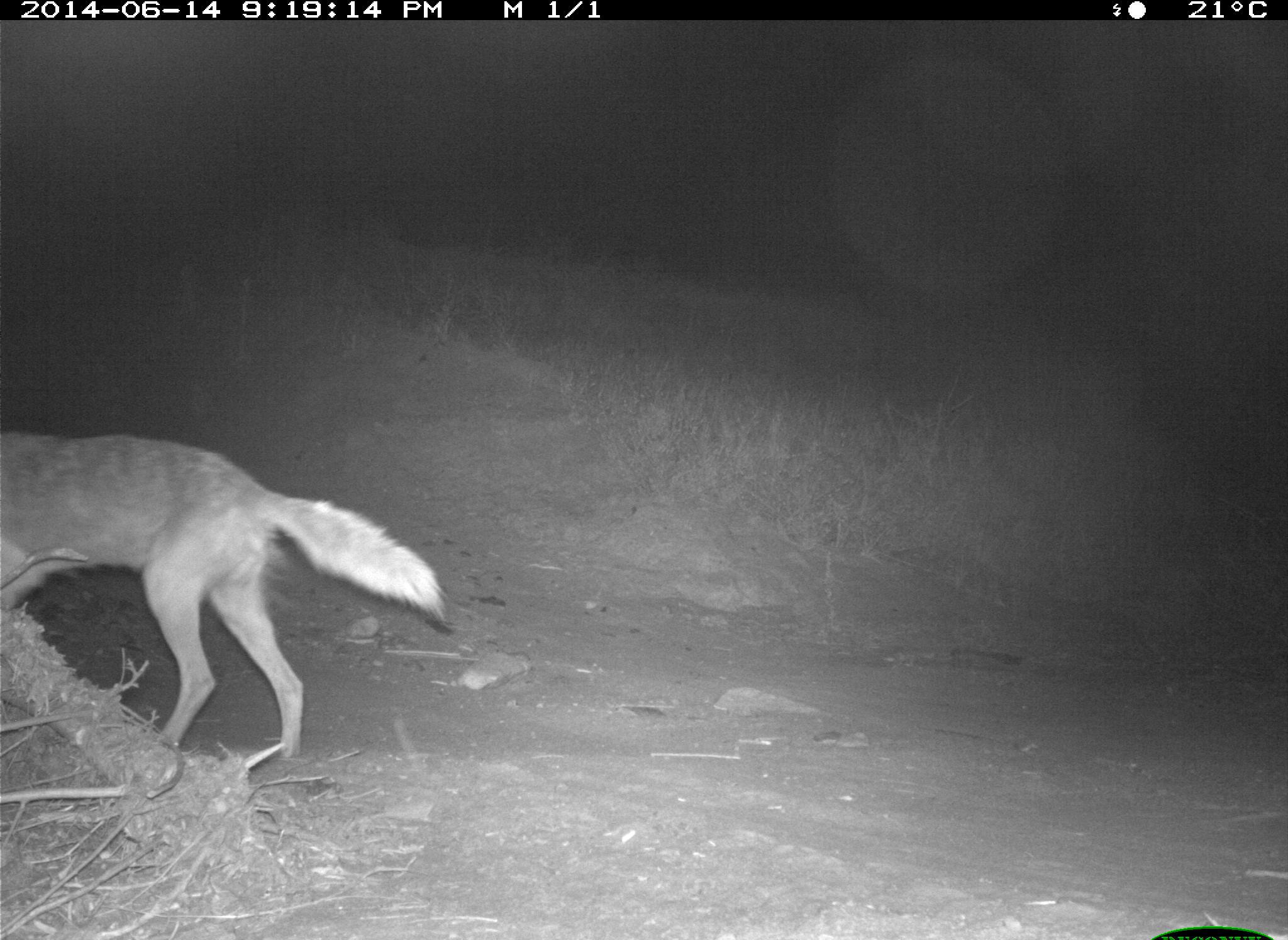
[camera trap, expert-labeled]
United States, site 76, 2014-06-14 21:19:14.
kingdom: Animalia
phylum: Chordata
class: Mammalia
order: Carnivora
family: Canidae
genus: Canis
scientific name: Canis latrans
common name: coyote